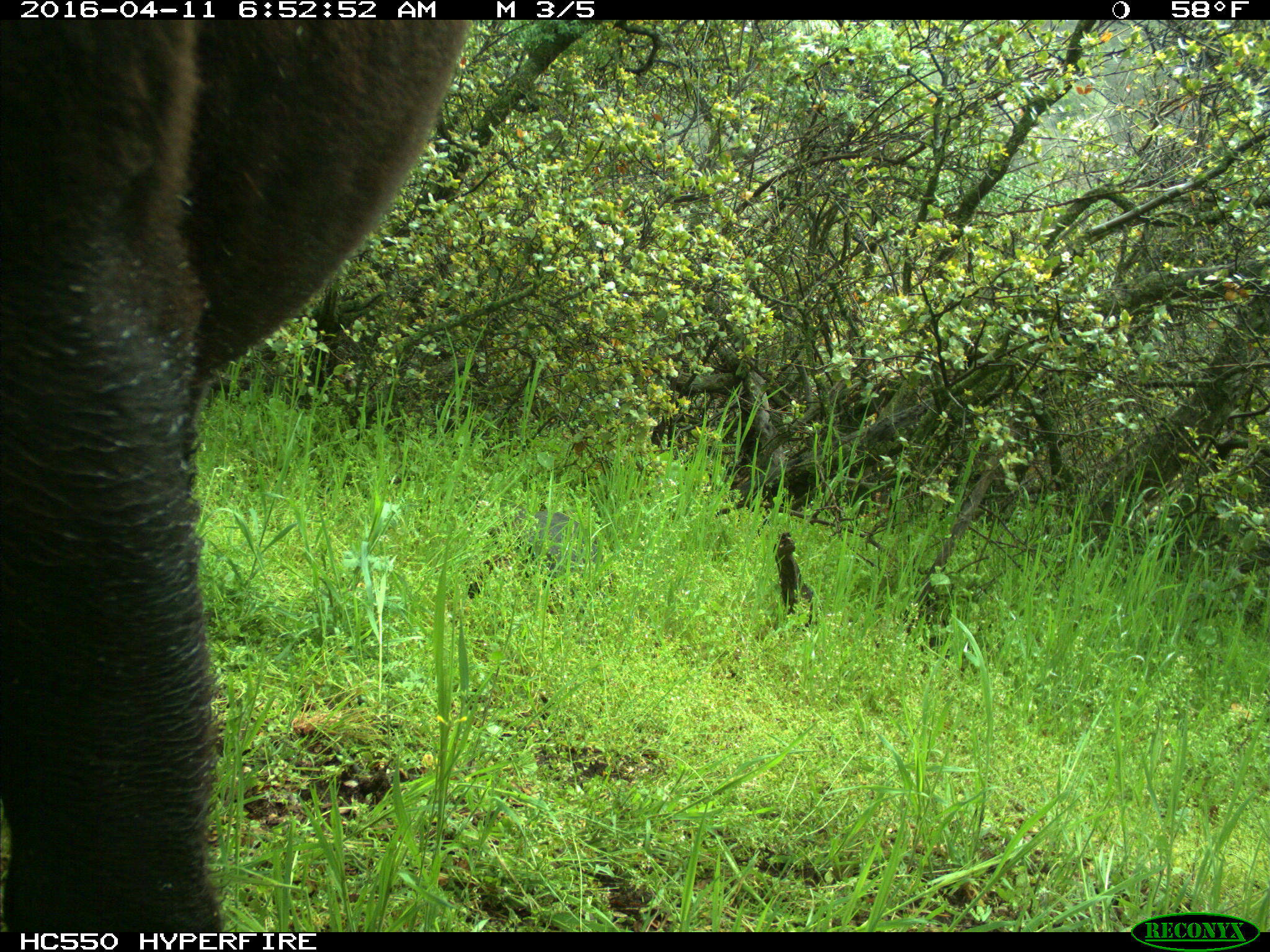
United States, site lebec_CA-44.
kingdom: Animalia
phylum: Chordata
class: Mammalia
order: Artiodactyla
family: Bovidae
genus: Bos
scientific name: Bos taurus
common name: domestic cow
Bos taurus (domestic cow).